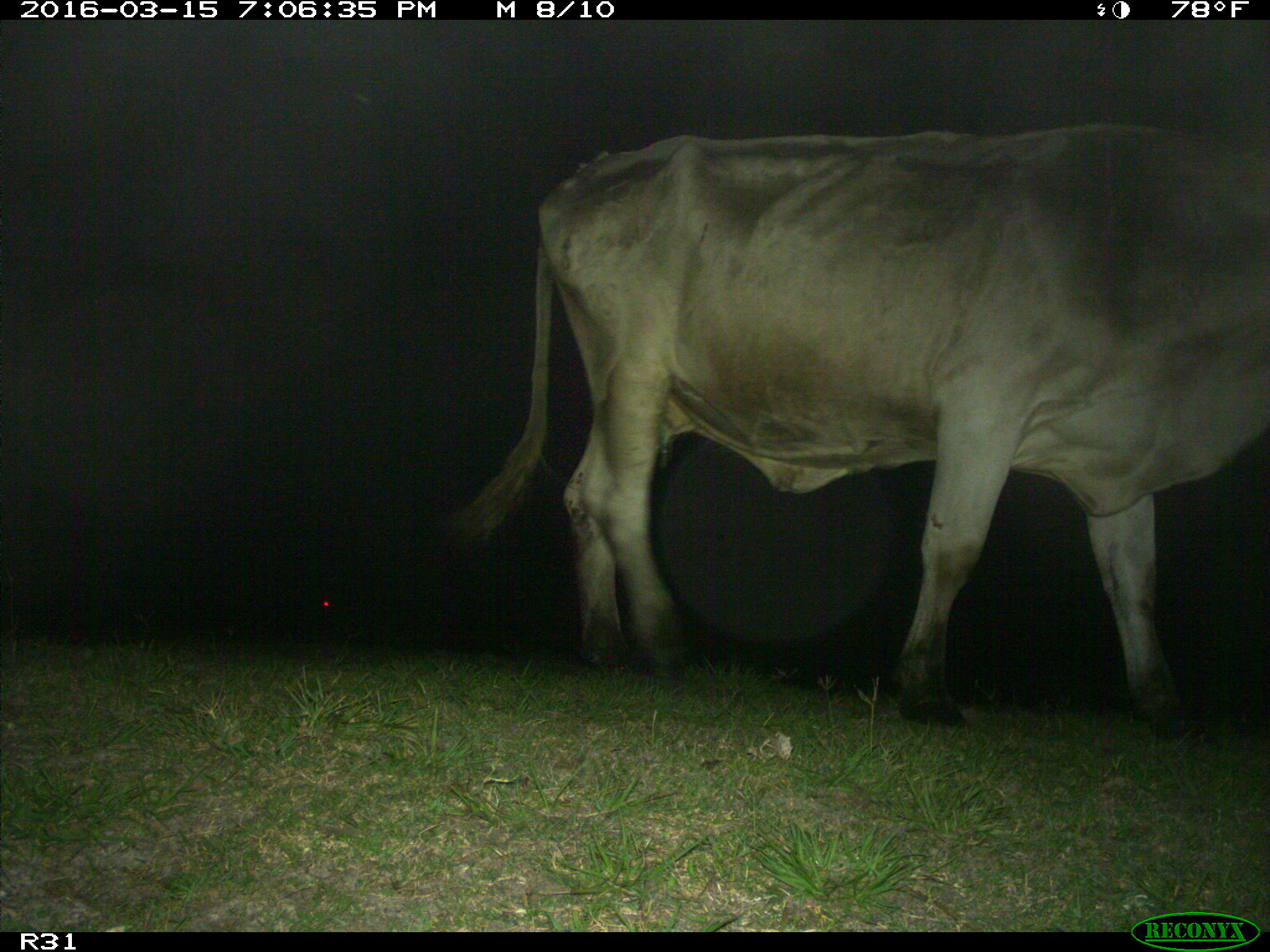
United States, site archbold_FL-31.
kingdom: Animalia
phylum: Chordata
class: Mammalia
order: Artiodactyla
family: Bovidae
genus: Bos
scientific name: Bos taurus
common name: domestic cow